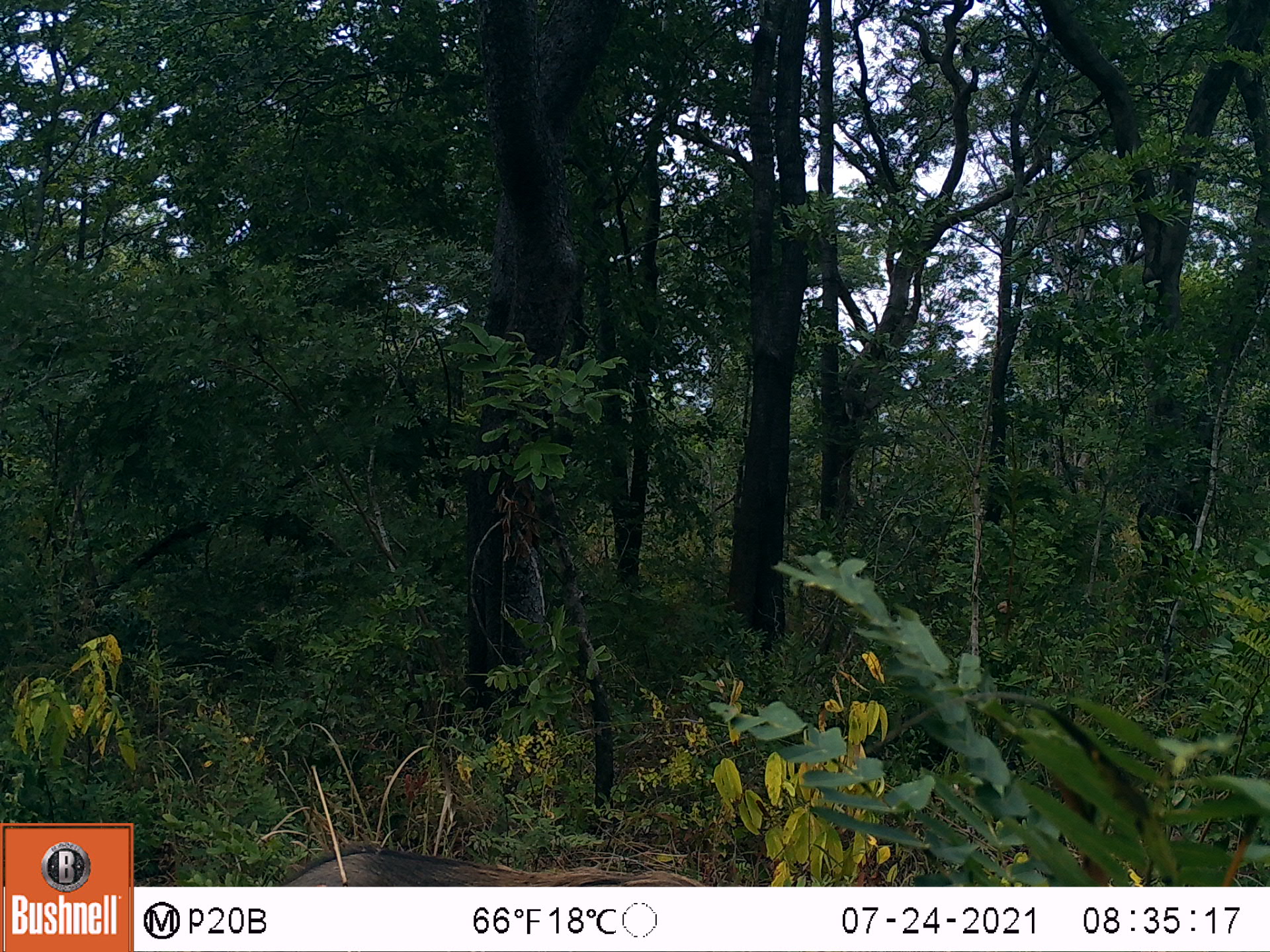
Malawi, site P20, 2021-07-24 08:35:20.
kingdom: Animalia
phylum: Chordata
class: Mammalia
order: Artiodactyla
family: Suidae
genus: Phacochoerus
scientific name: Phacochoerus africanus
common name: common warthog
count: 1